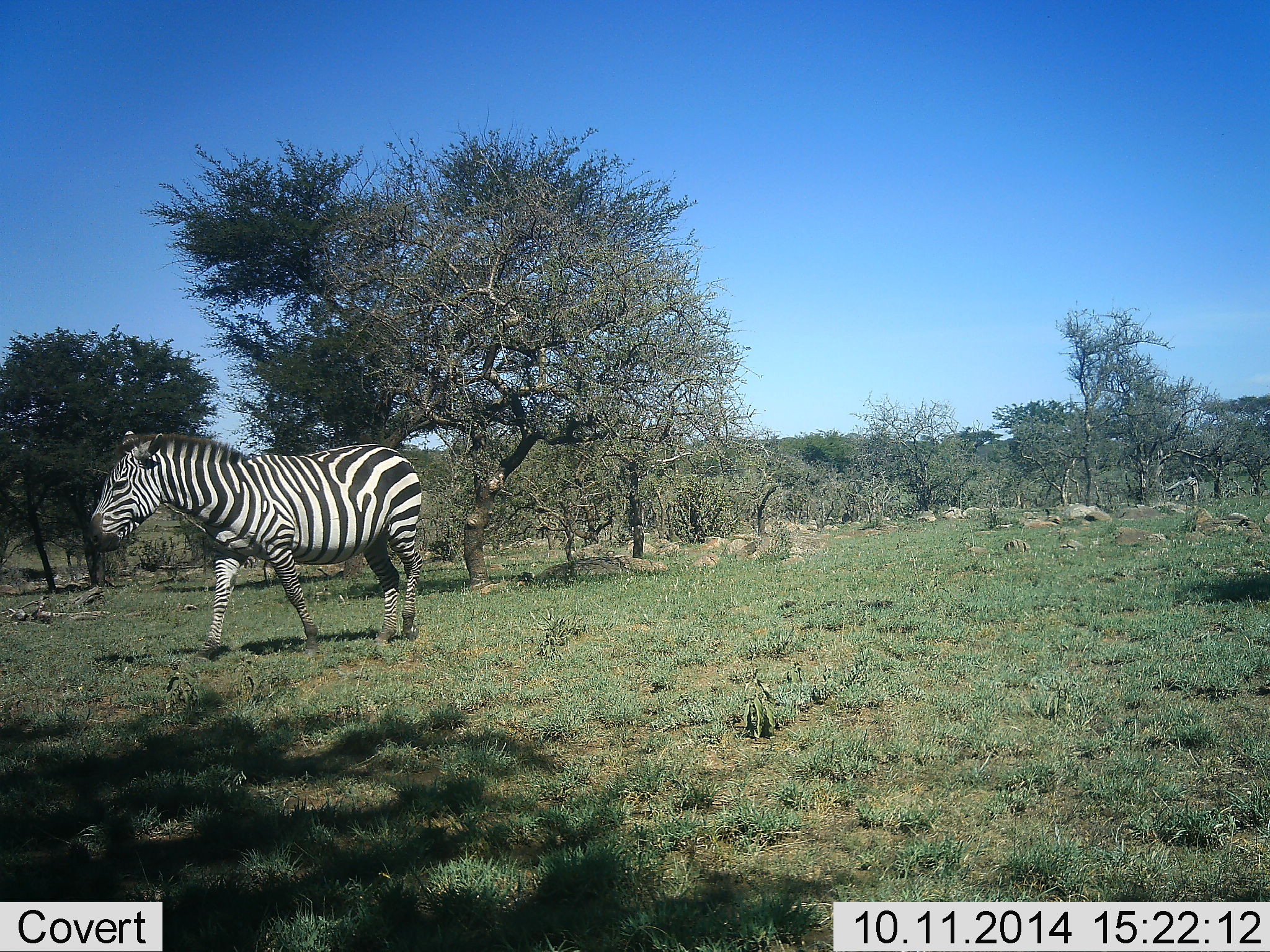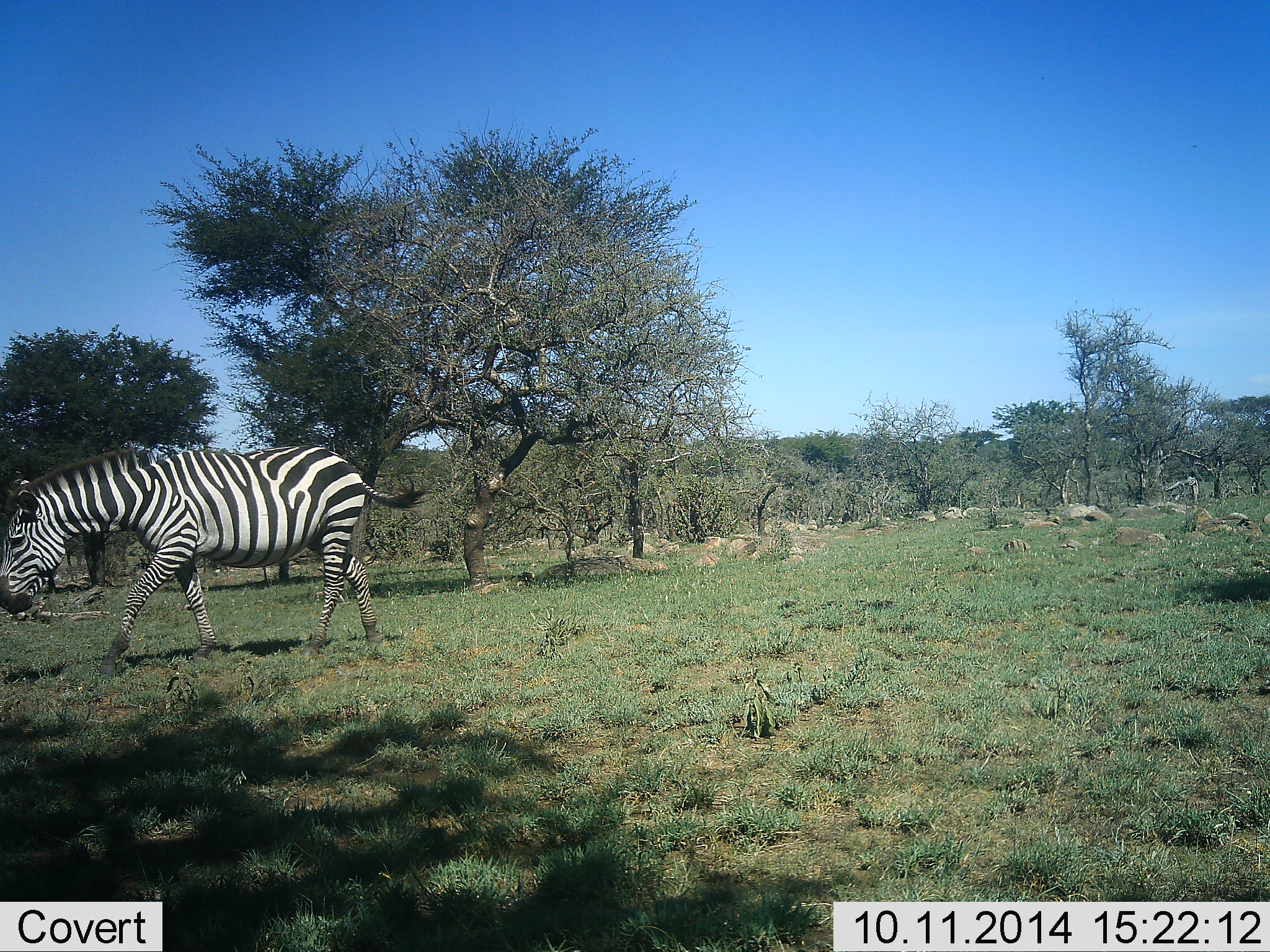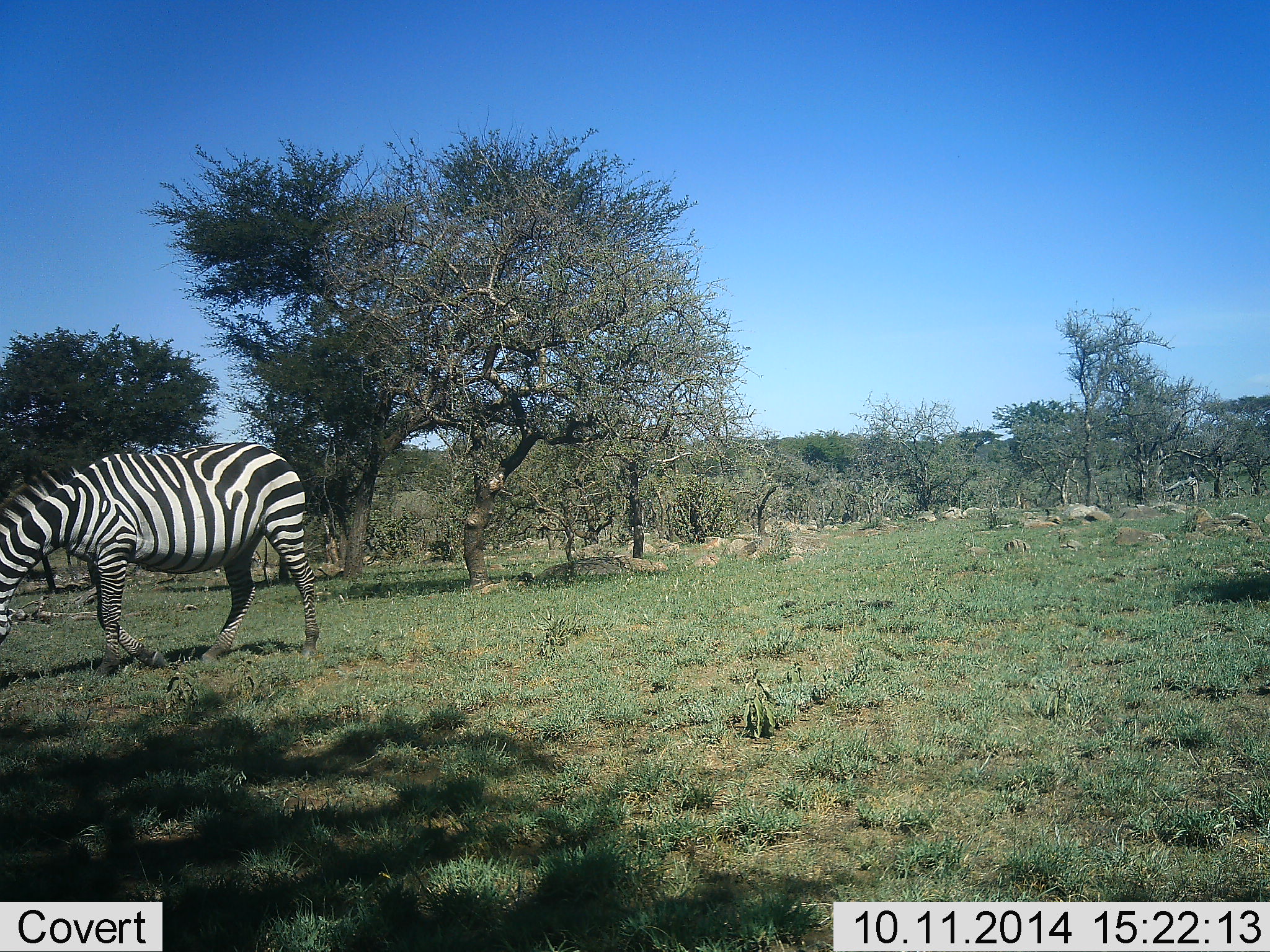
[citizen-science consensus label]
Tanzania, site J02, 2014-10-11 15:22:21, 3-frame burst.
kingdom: Animalia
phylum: Chordata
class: Mammalia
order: Perissodactyla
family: Equidae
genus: Equus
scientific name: Equus quagga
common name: plains zebra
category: zebra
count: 1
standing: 9%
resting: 0%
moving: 91%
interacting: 0%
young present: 0%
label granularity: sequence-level